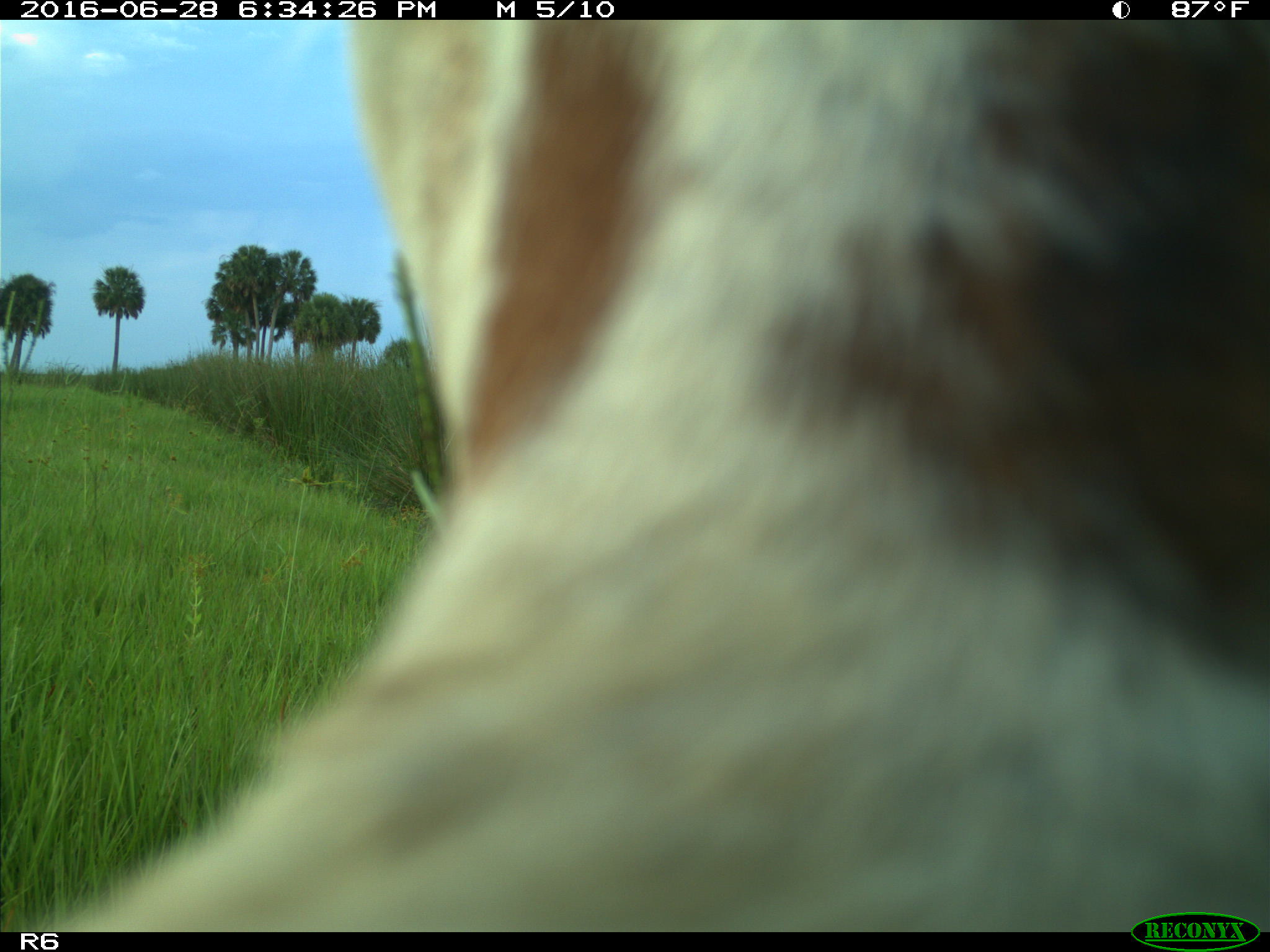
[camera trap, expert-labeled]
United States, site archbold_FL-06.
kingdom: Animalia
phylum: Chordata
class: Mammalia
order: Artiodactyla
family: Bovidae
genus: Bos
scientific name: Bos taurus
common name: domestic cow